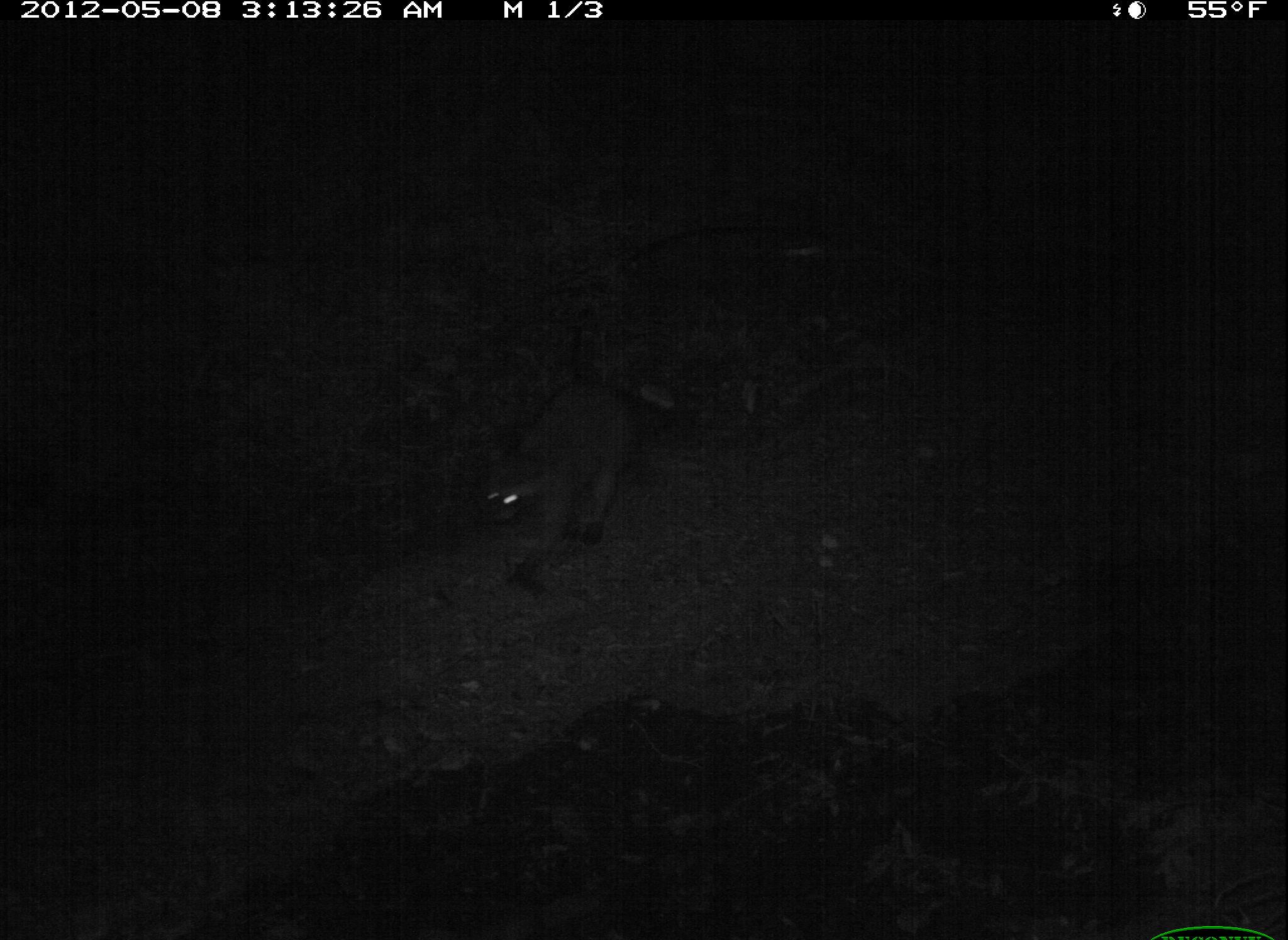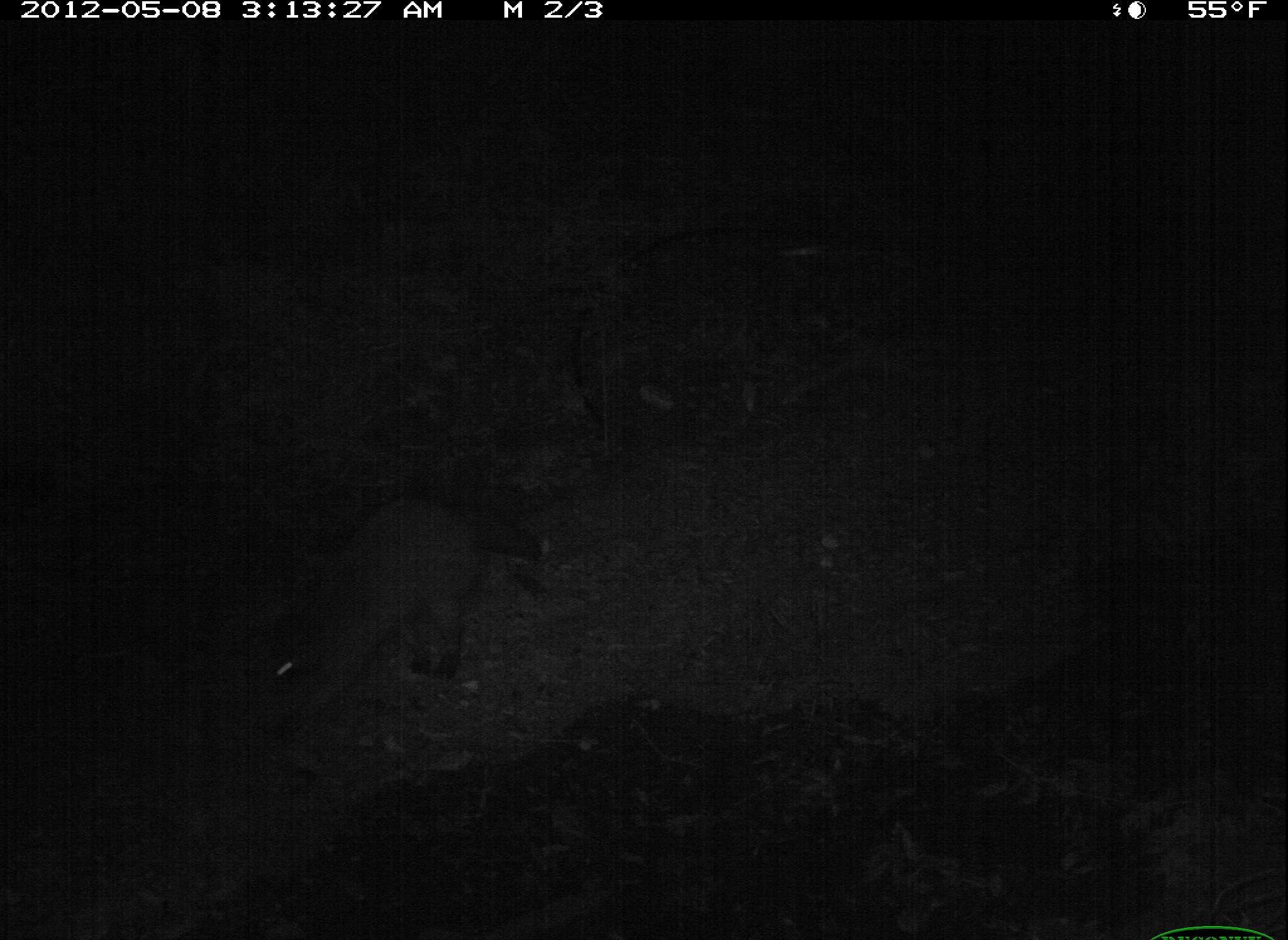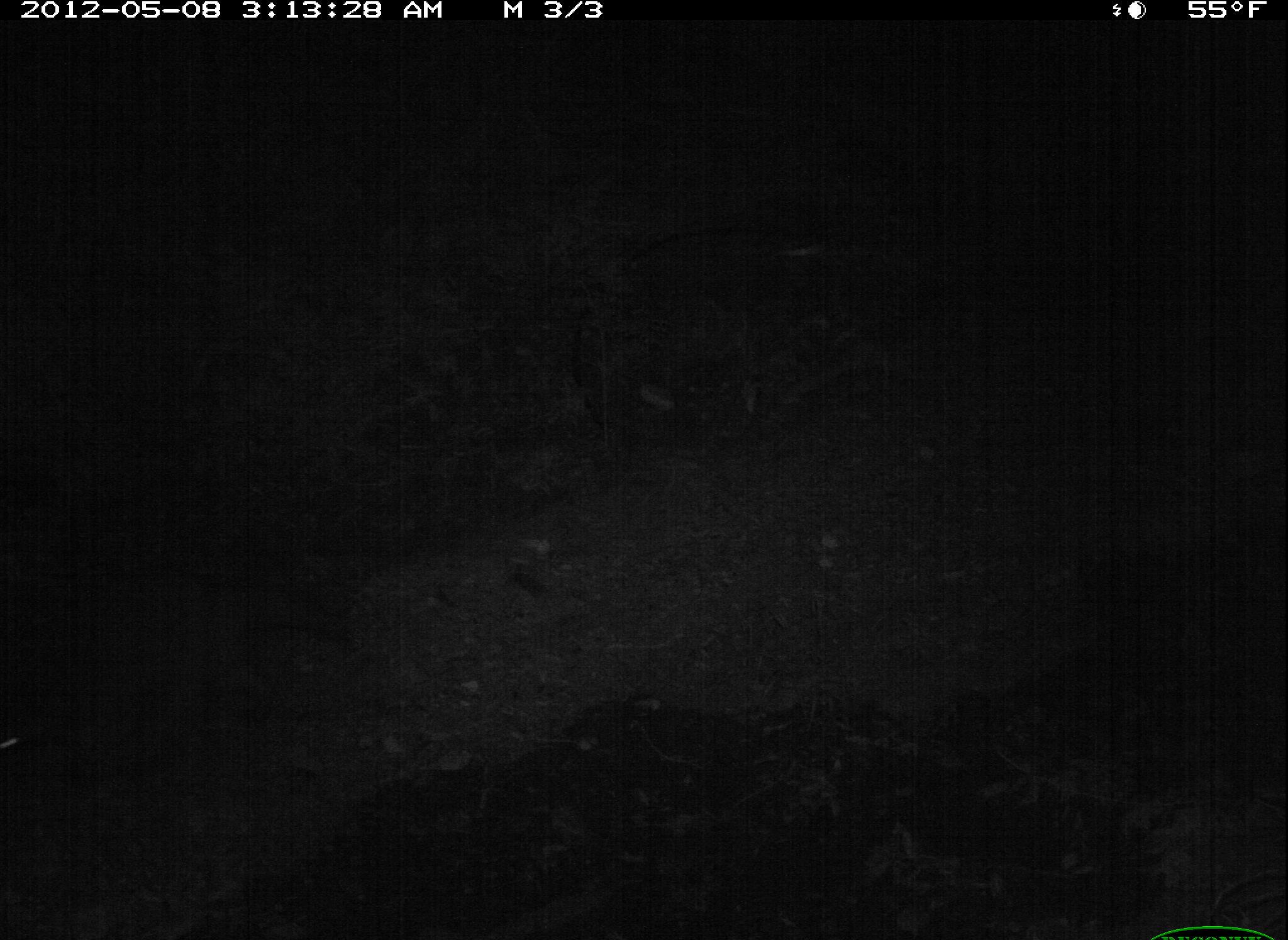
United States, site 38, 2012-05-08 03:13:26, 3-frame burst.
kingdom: Animalia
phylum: Chordata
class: Mammalia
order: Carnivora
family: Procyonidae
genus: Procyon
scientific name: Procyon lotor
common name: raccoon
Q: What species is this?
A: Raccoon (Procyon lotor).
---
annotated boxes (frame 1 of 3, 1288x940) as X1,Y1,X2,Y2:
raccoon: 462,366,654,602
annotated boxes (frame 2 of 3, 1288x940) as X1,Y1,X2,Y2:
raccoon: 229,482,518,767